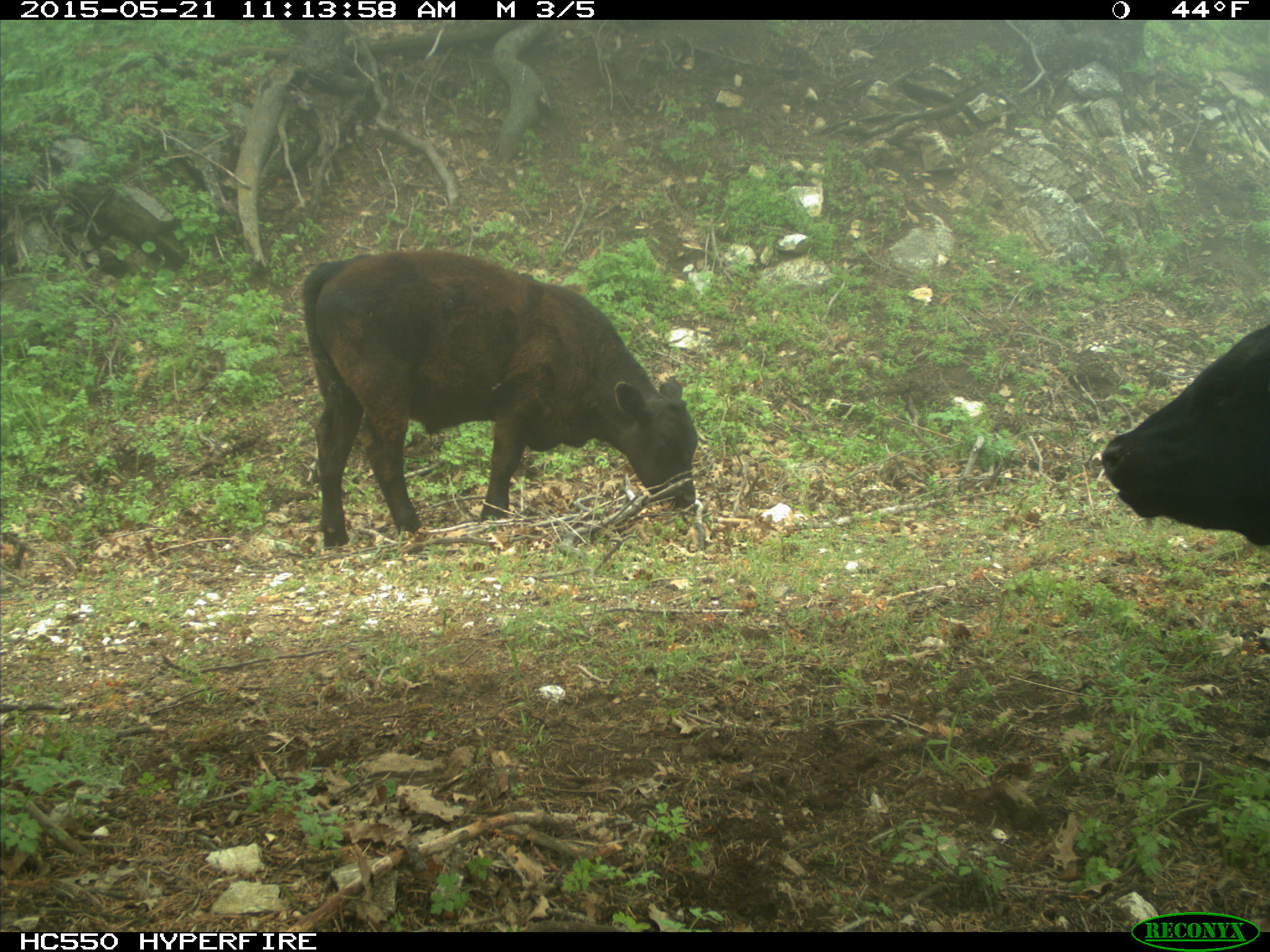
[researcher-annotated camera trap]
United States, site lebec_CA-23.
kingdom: Animalia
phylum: Chordata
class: Mammalia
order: Artiodactyla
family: Bovidae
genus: Bos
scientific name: Bos taurus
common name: domestic cow